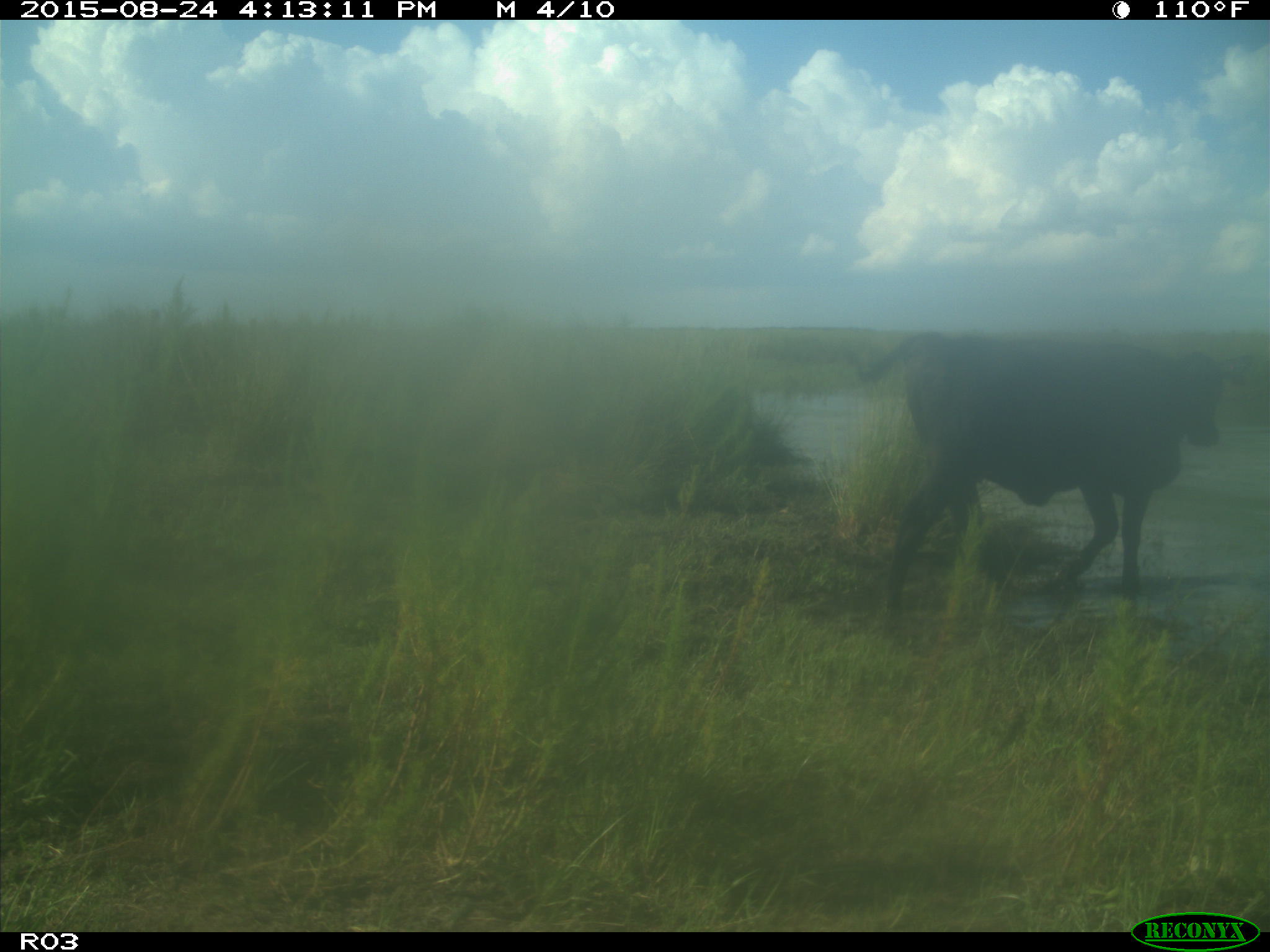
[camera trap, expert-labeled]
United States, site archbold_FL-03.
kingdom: Animalia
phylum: Chordata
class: Mammalia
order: Artiodactyla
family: Bovidae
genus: Bos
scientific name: Bos taurus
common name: domestic cow